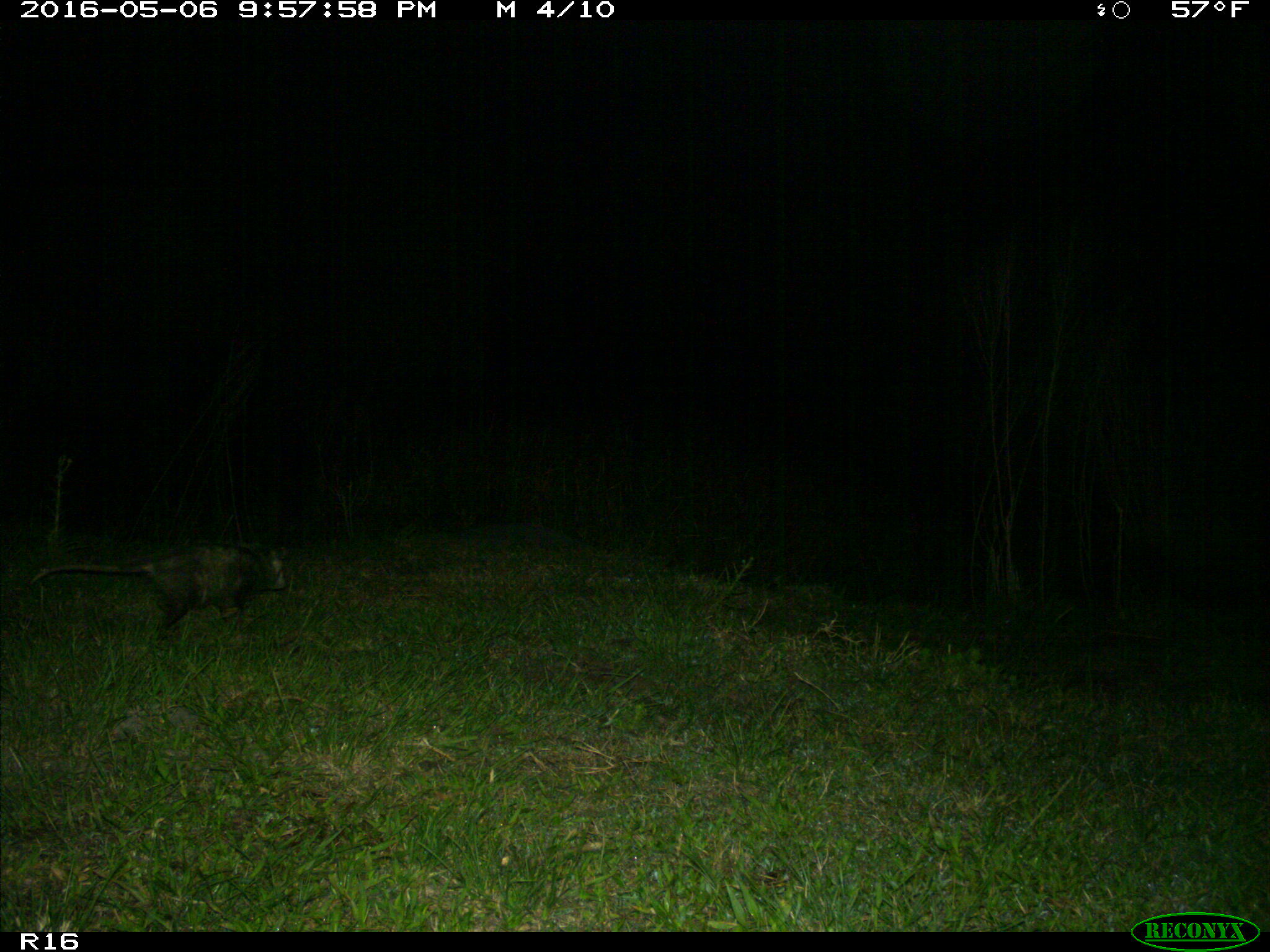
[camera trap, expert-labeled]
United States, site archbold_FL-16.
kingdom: Animalia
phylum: Chordata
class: Mammalia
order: Didelphimorphia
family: Didelphidae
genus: Didelphis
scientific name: Didelphis virginiana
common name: virginia opossum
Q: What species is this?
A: Didelphis virginiana (virginia opossum).